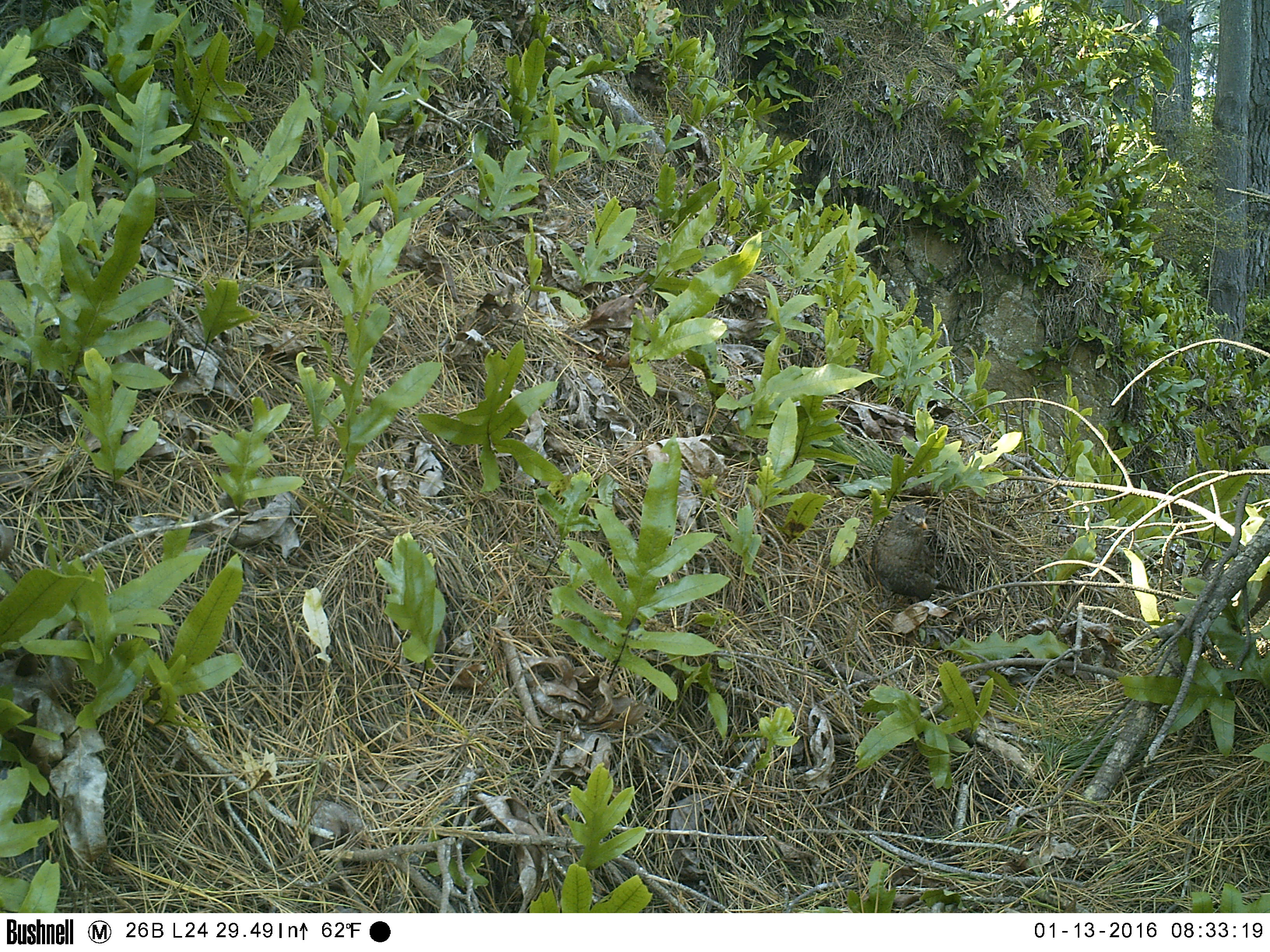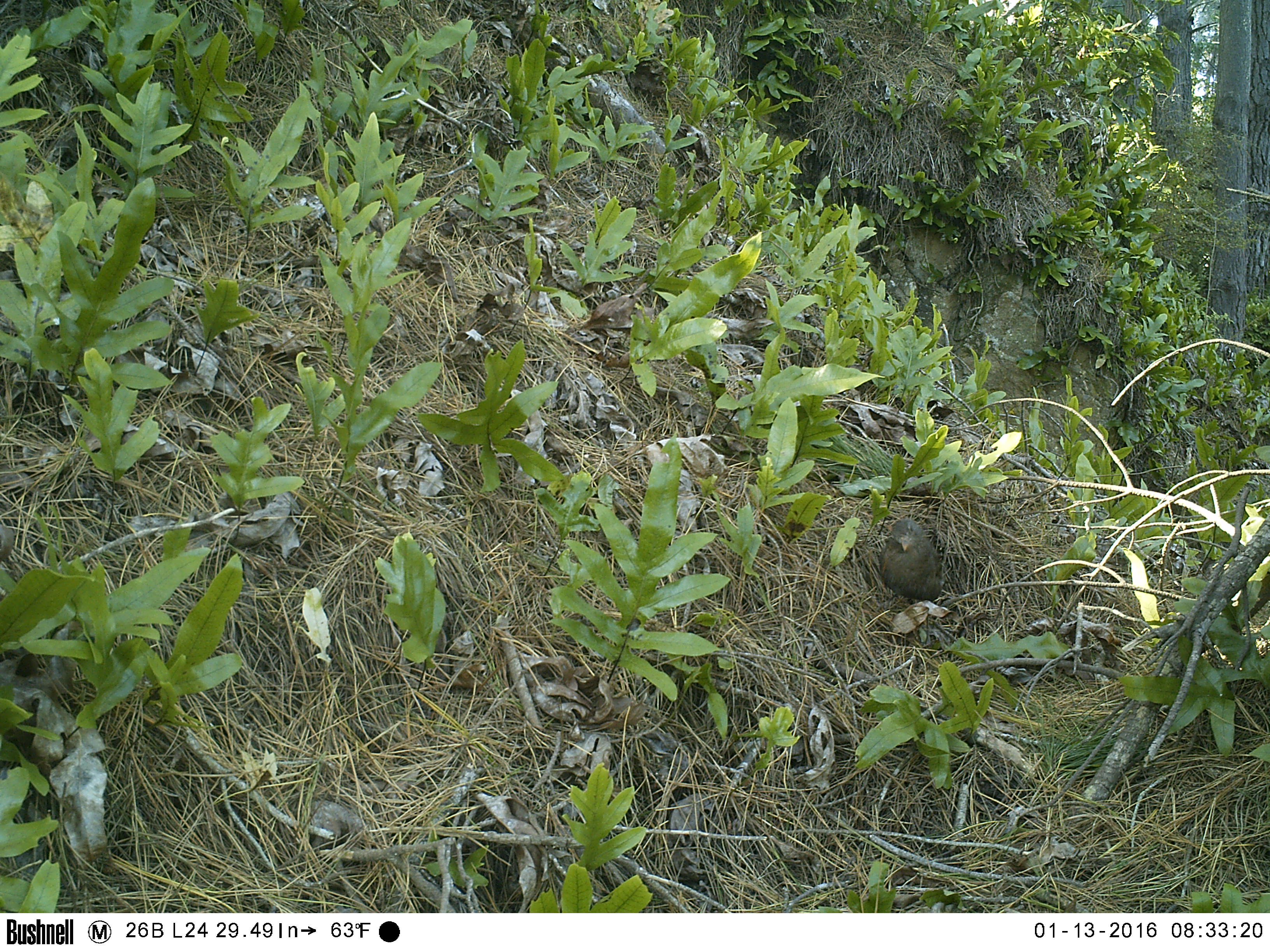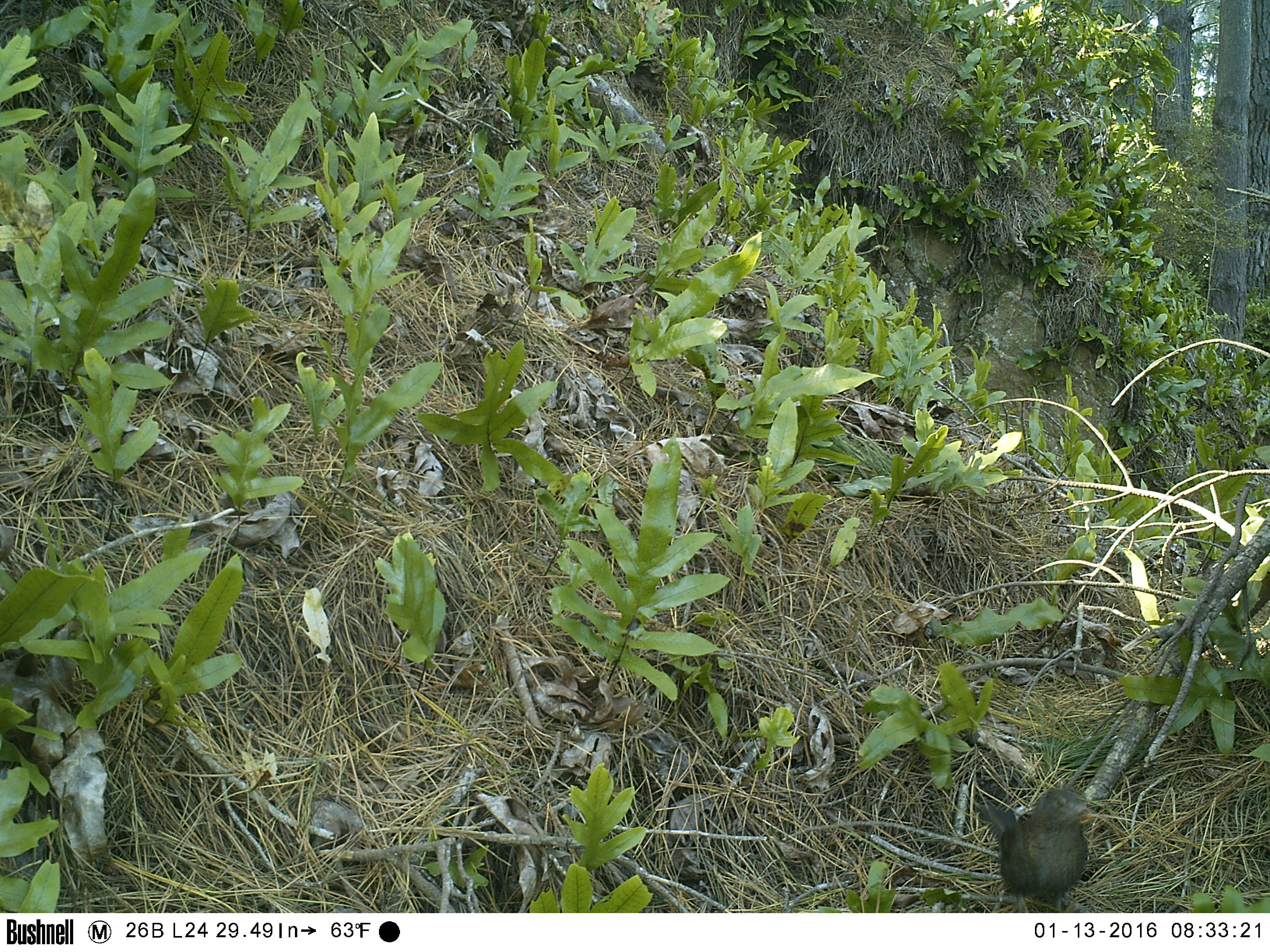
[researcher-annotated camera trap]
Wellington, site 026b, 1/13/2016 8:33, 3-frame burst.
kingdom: Animalia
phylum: Chordata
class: Aves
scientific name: Aves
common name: bird